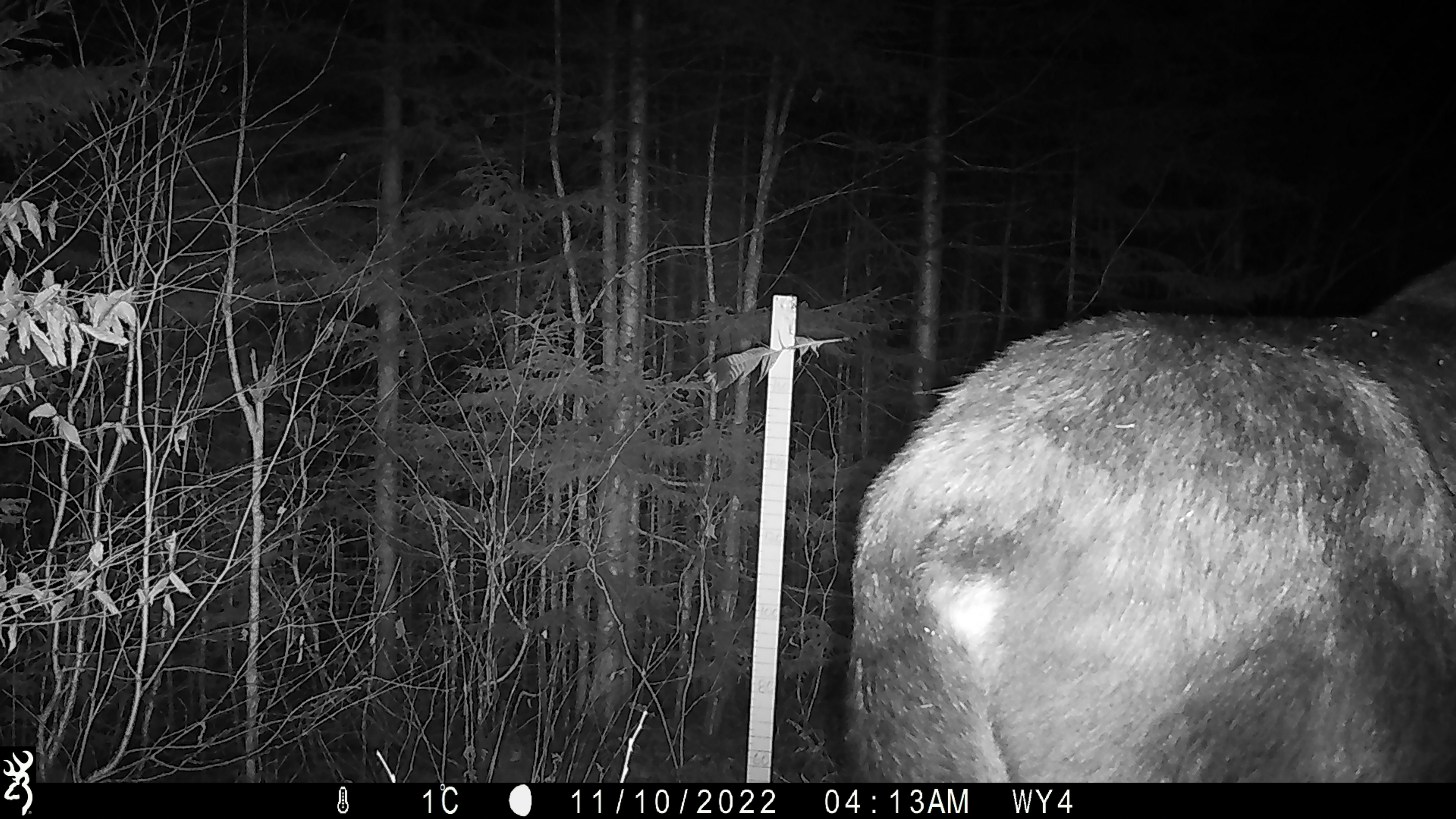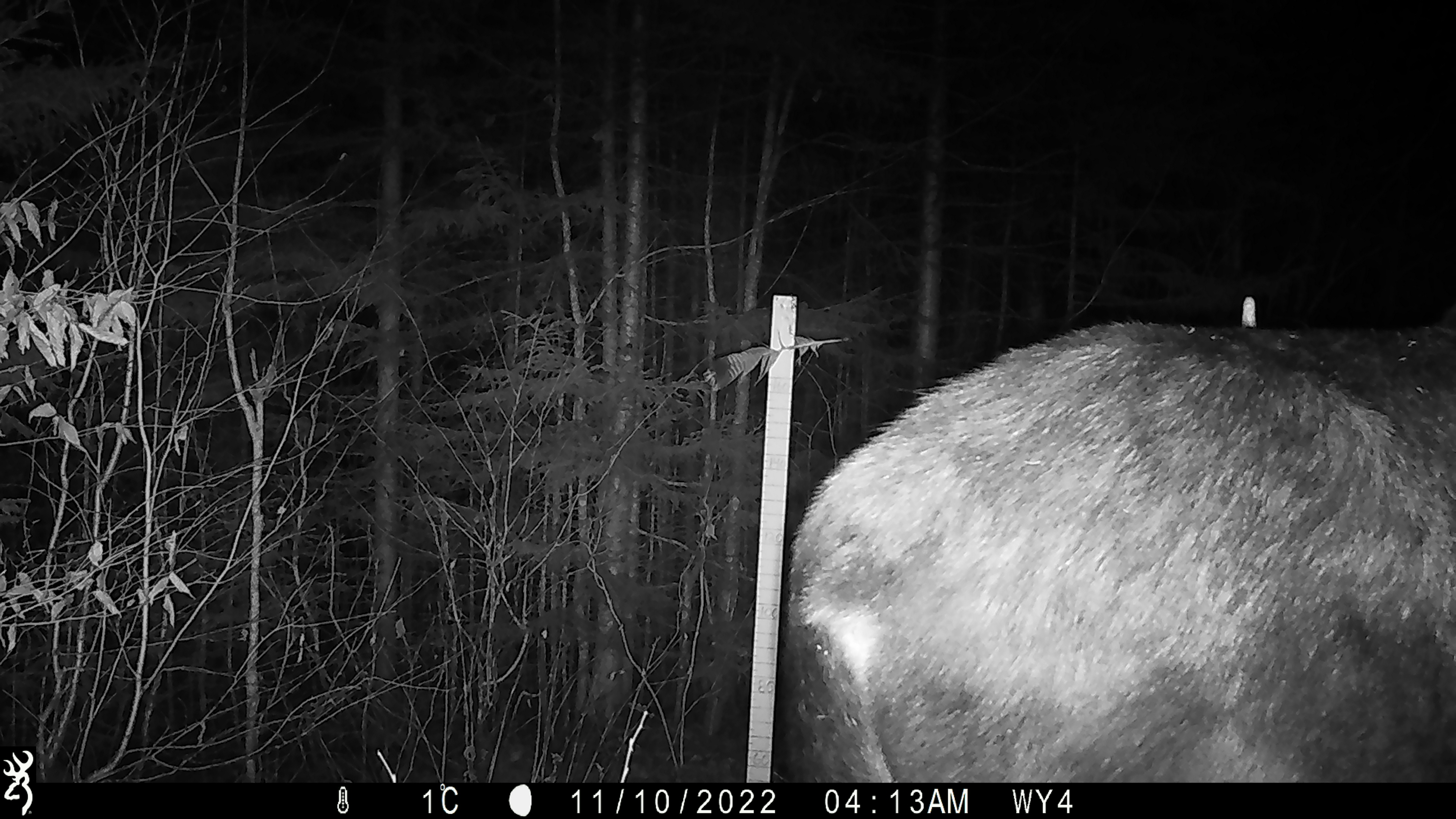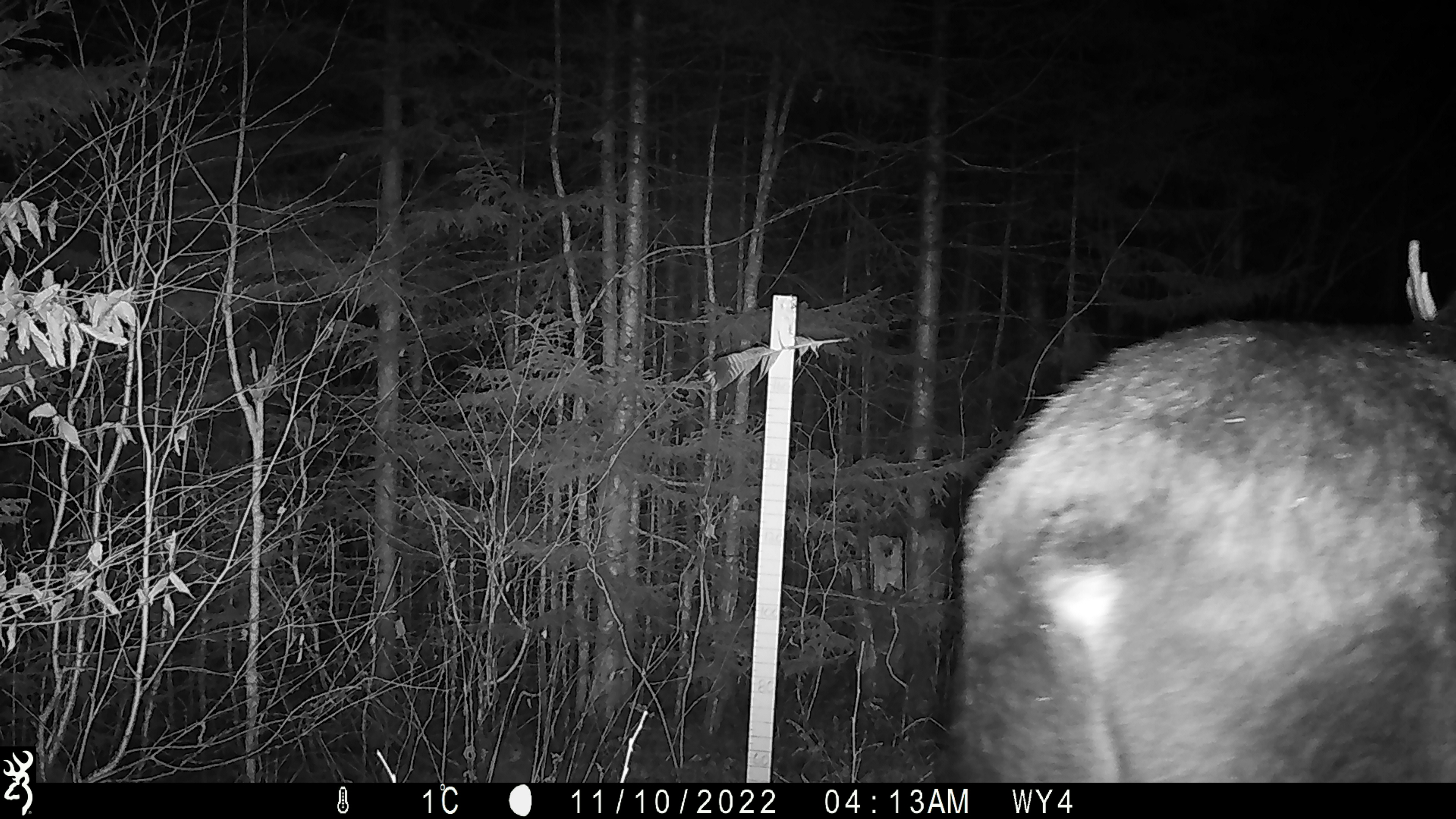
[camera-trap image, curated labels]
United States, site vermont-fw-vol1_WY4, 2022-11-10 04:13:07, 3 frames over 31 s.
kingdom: Animalia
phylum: Chordata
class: Mammalia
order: Artiodactyla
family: Cervidae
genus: Alces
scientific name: Alces alces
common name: moose